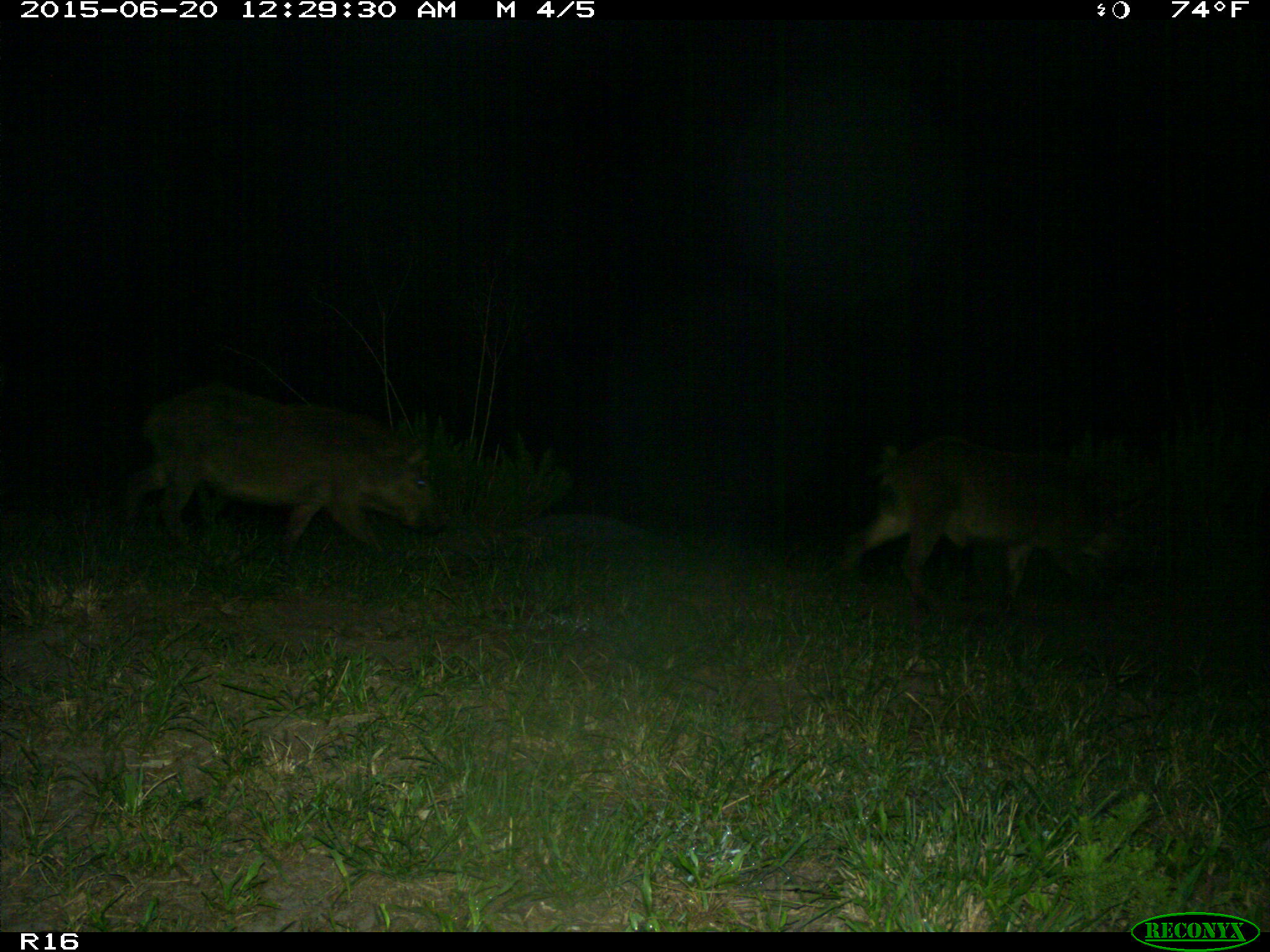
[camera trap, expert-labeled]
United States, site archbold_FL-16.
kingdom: Animalia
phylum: Chordata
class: Mammalia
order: Artiodactyla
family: Suidae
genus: Sus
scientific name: Sus scrofa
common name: wild boar